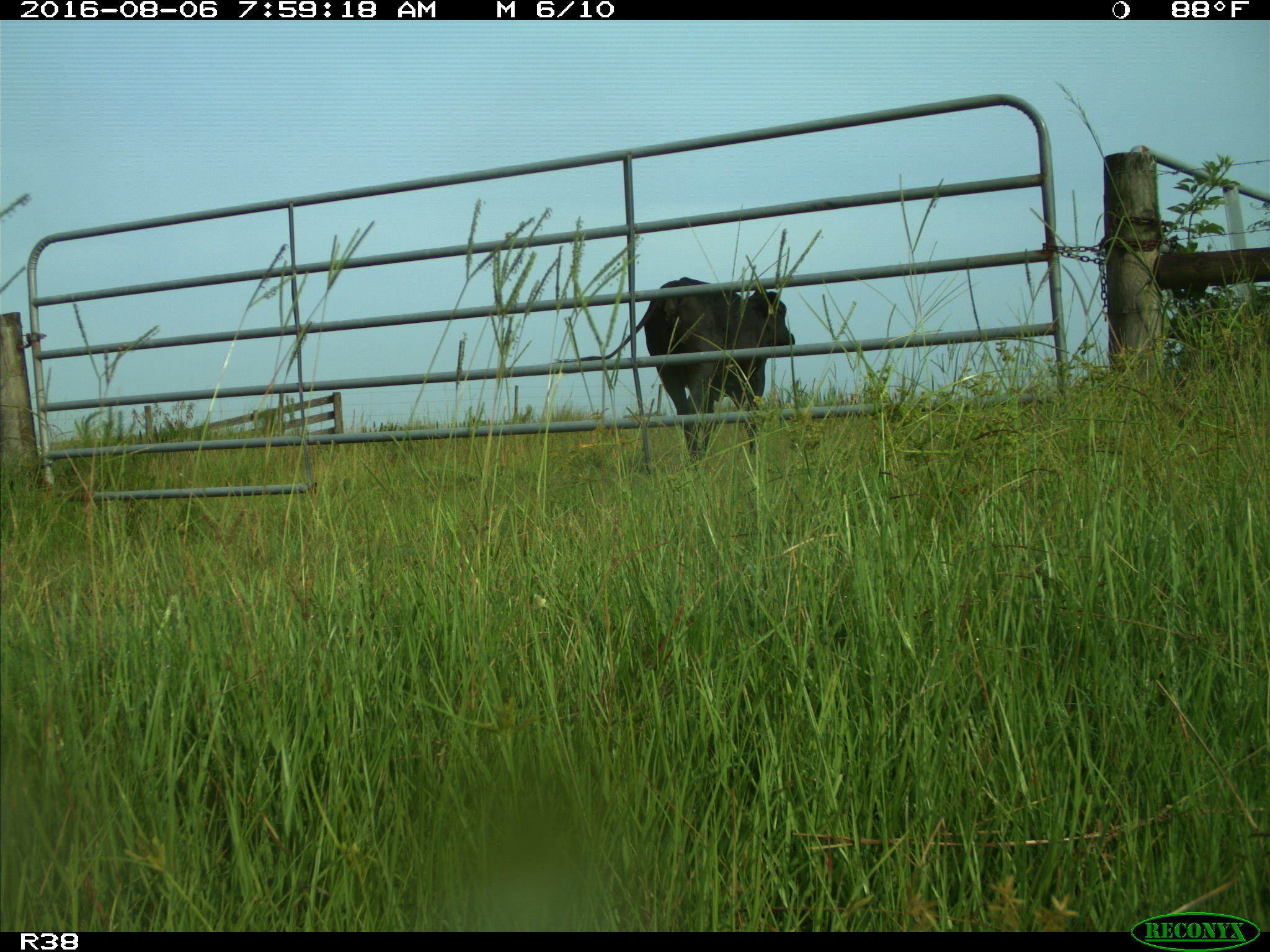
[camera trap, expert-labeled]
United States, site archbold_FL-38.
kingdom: Animalia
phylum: Chordata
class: Mammalia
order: Artiodactyla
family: Bovidae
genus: Bos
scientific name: Bos taurus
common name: domestic cow